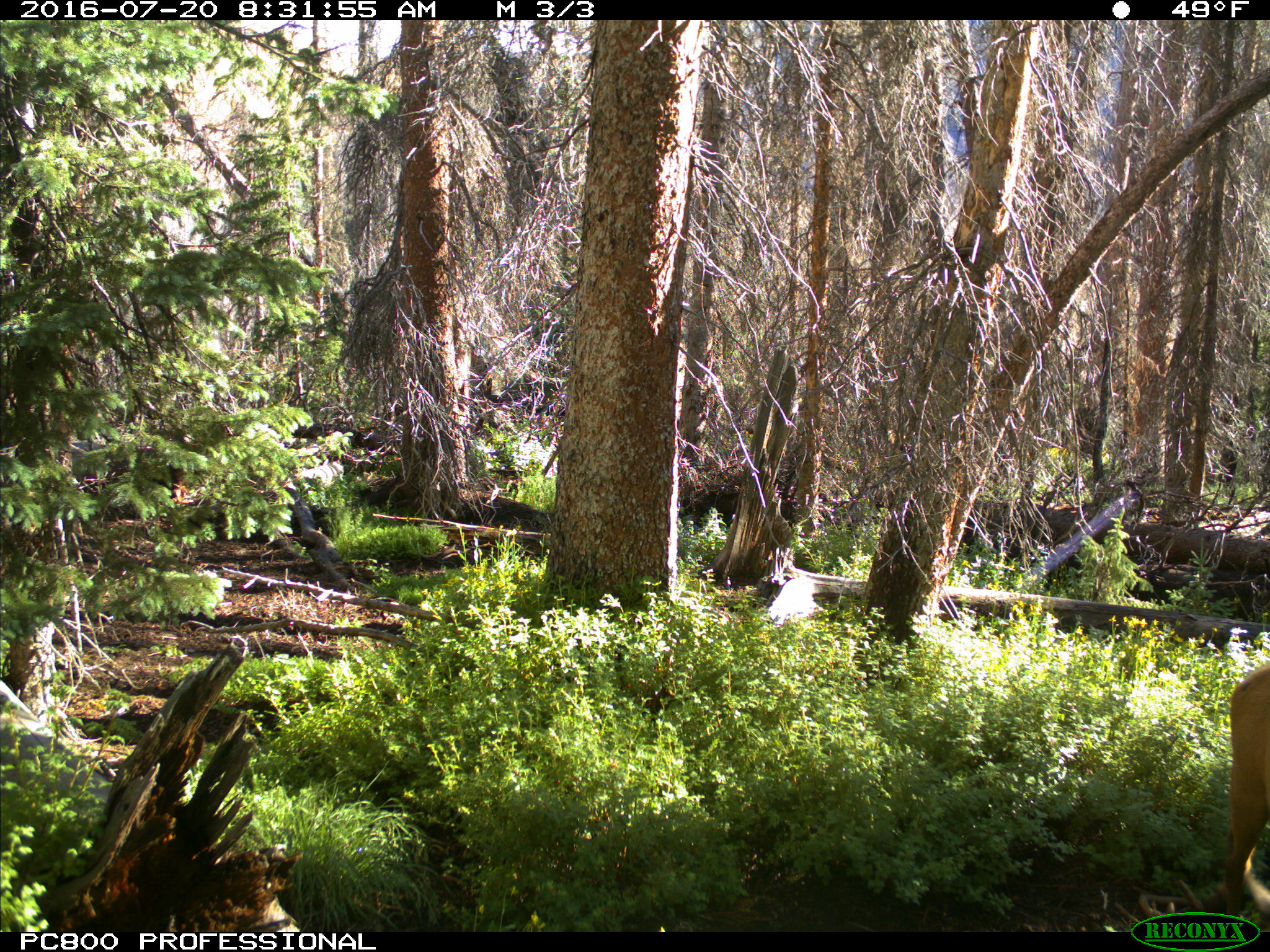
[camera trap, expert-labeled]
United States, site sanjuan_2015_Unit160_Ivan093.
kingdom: Animalia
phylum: Chordata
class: Mammalia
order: Artiodactyla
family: Cervidae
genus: Cervus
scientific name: Cervus elaphus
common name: red deer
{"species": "Cervus elaphus (red deer)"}